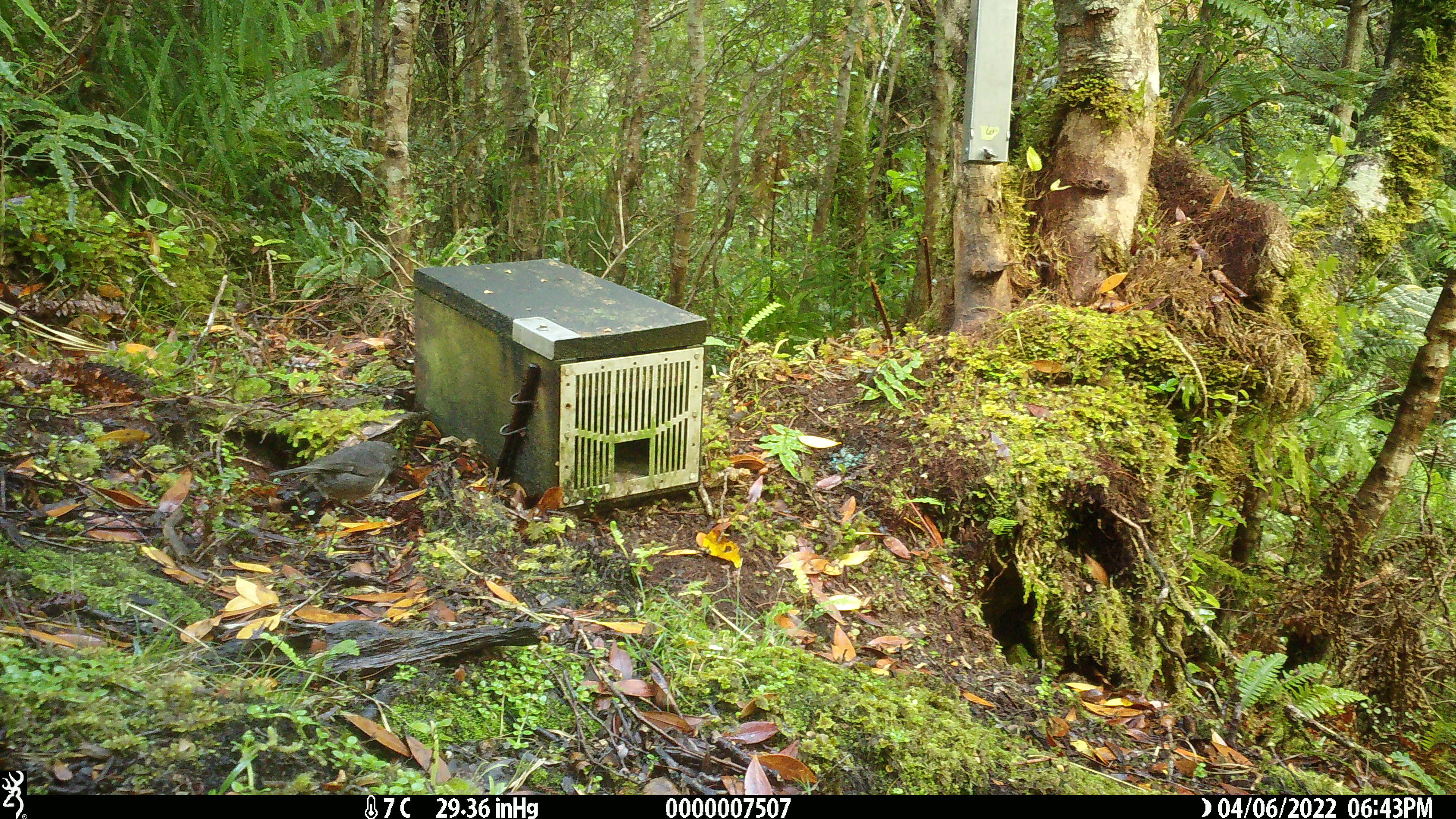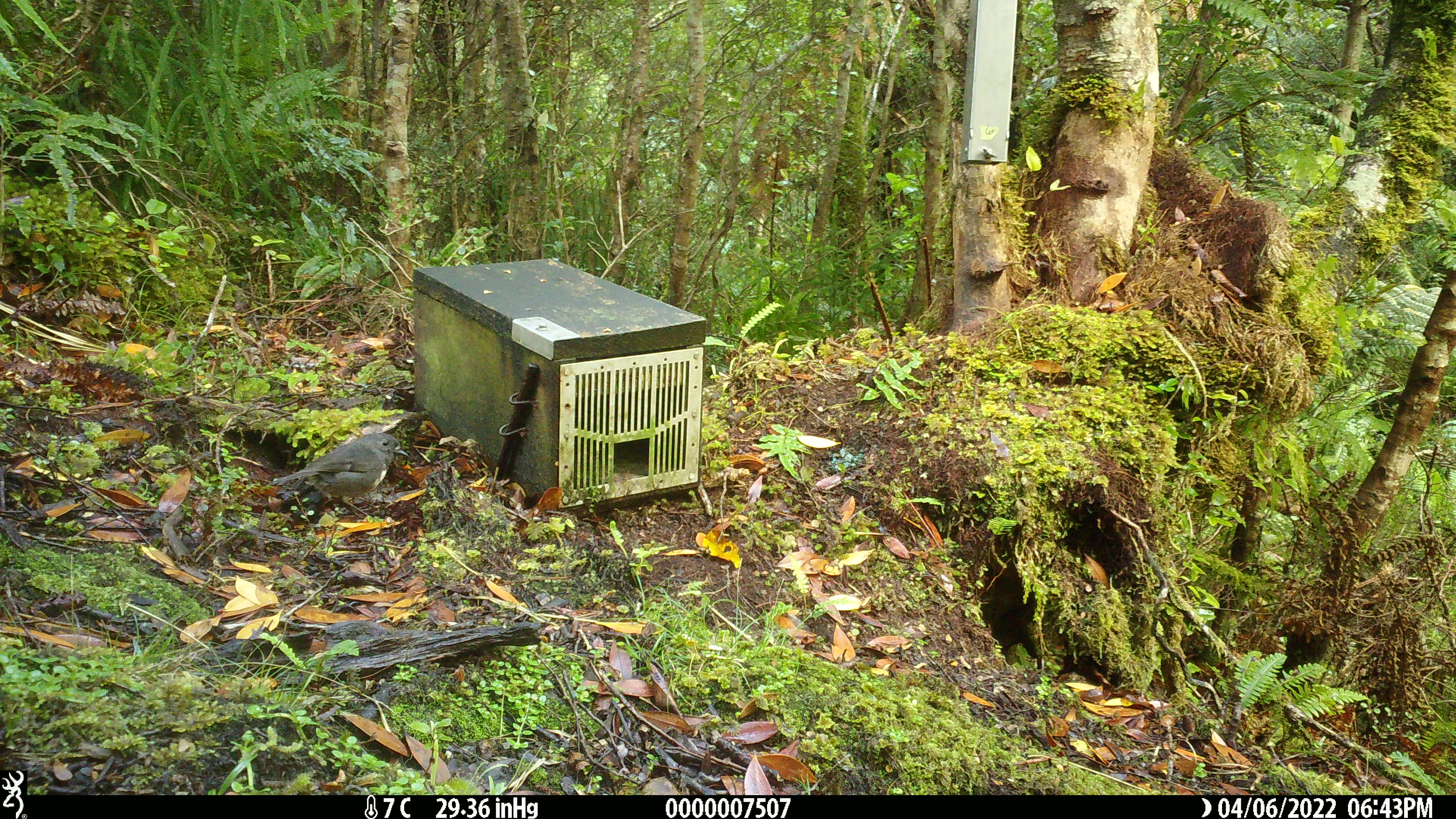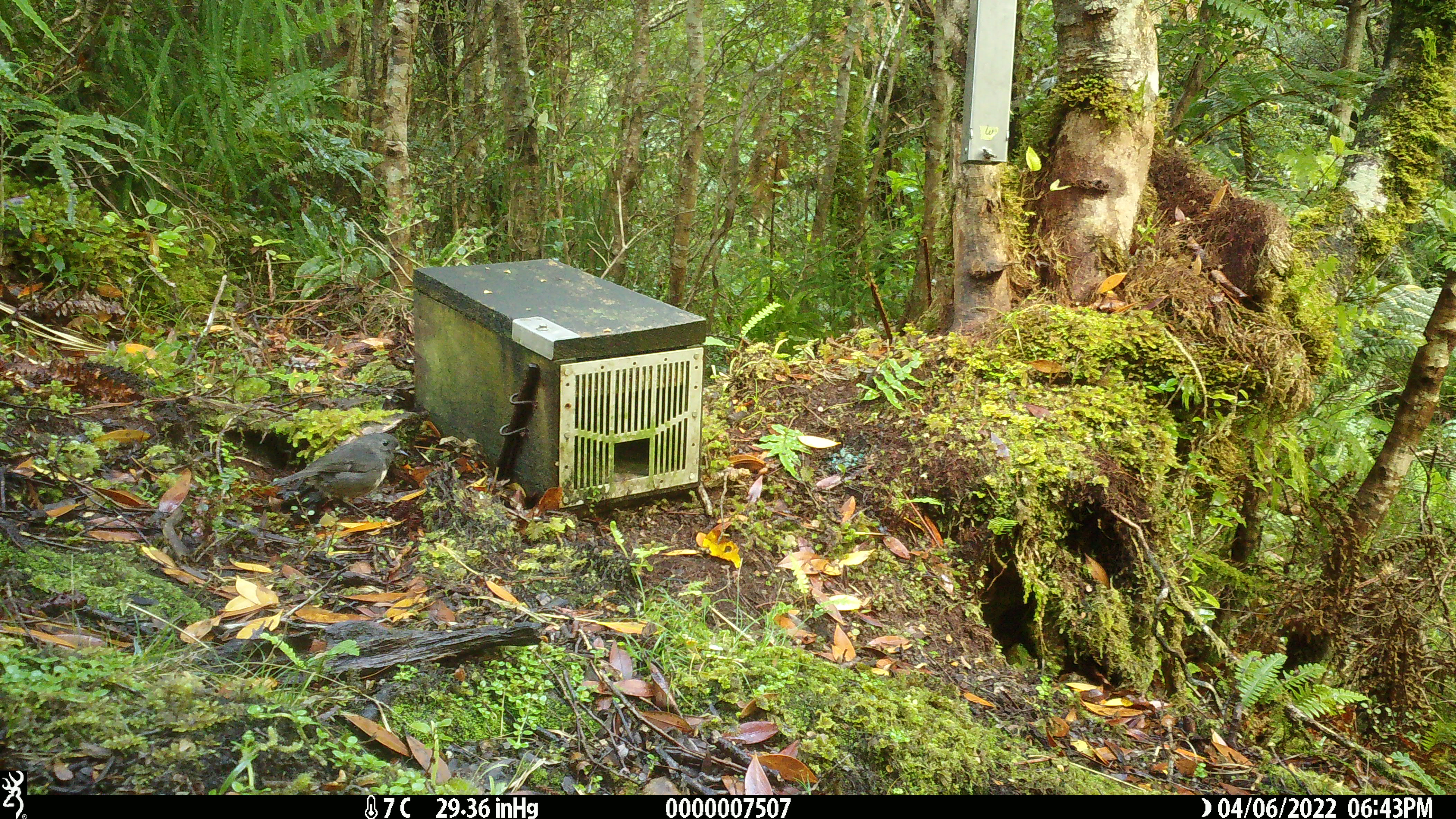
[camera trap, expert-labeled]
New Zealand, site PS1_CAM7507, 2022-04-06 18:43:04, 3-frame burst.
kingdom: Animalia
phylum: Chordata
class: Aves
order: Passeriformes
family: Petroicidae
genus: Petroica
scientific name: Petroica australis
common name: new zealand robin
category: robin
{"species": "robin (new zealand robin) (Petroica australis)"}